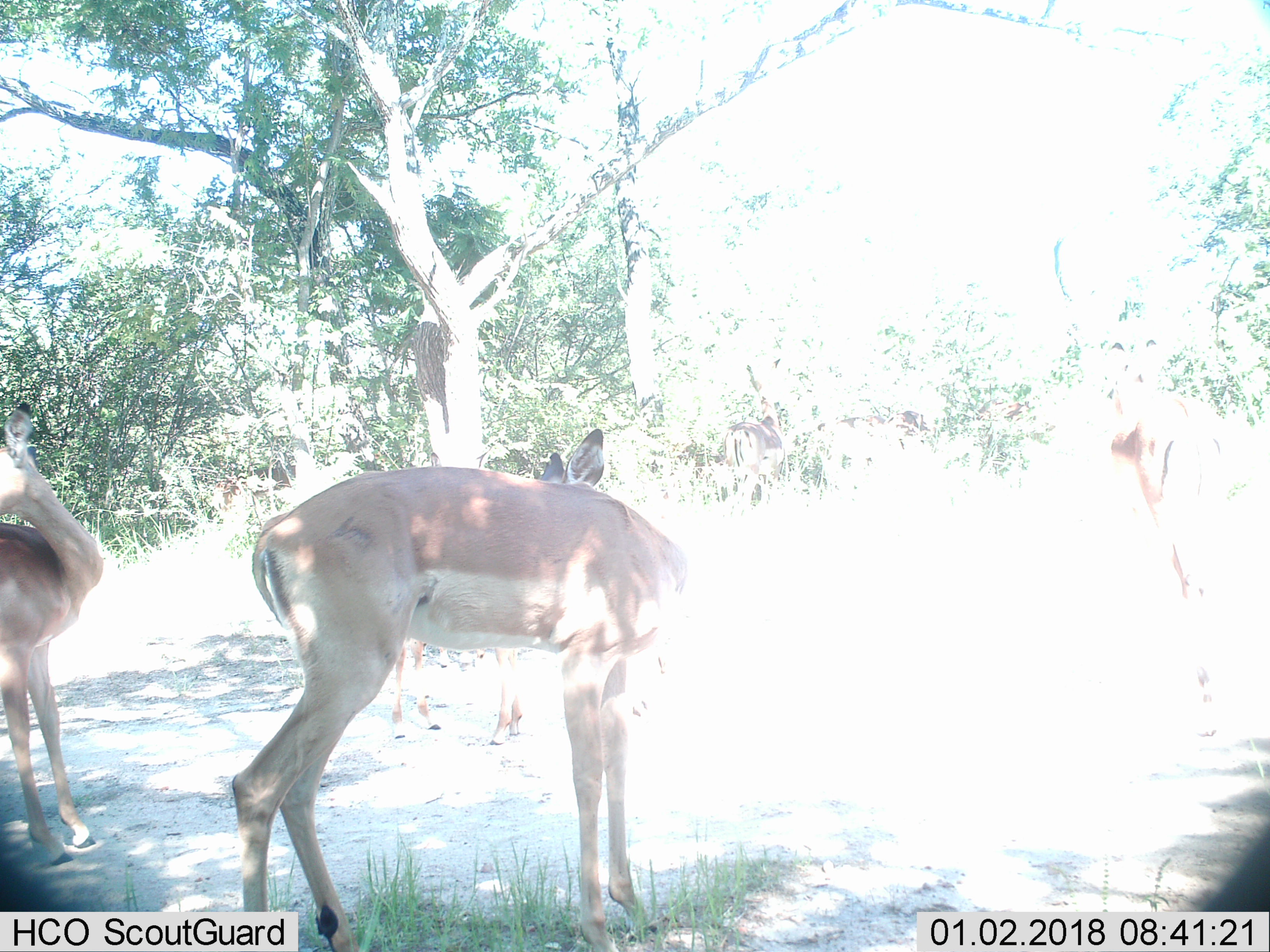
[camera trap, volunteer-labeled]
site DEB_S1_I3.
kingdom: Animalia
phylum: Chordata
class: Mammalia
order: Artiodactyla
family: Bovidae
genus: Aepyceros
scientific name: Aepyceros melampus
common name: impala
Impala (Aepyceros melampus), count 5. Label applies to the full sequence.